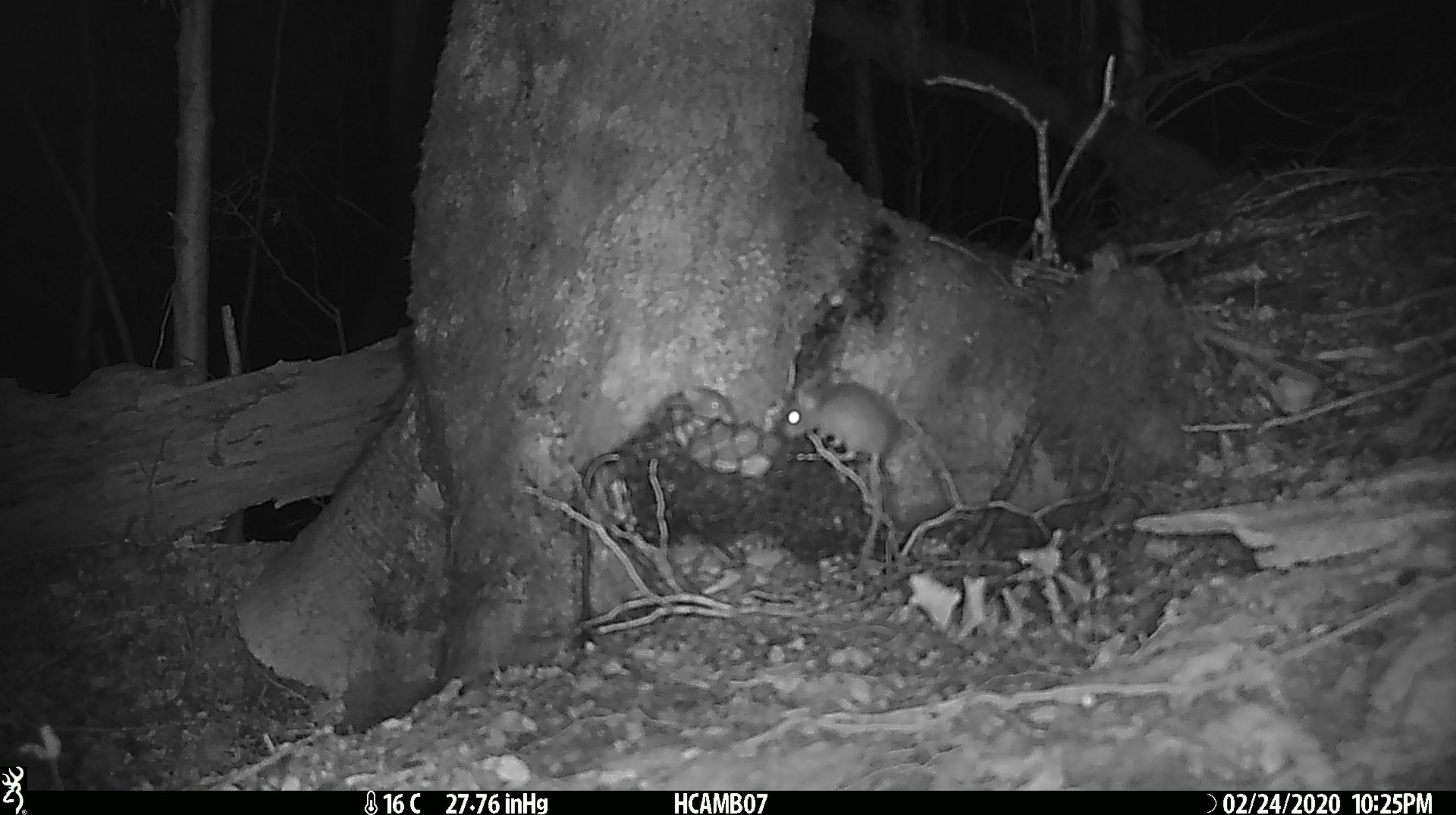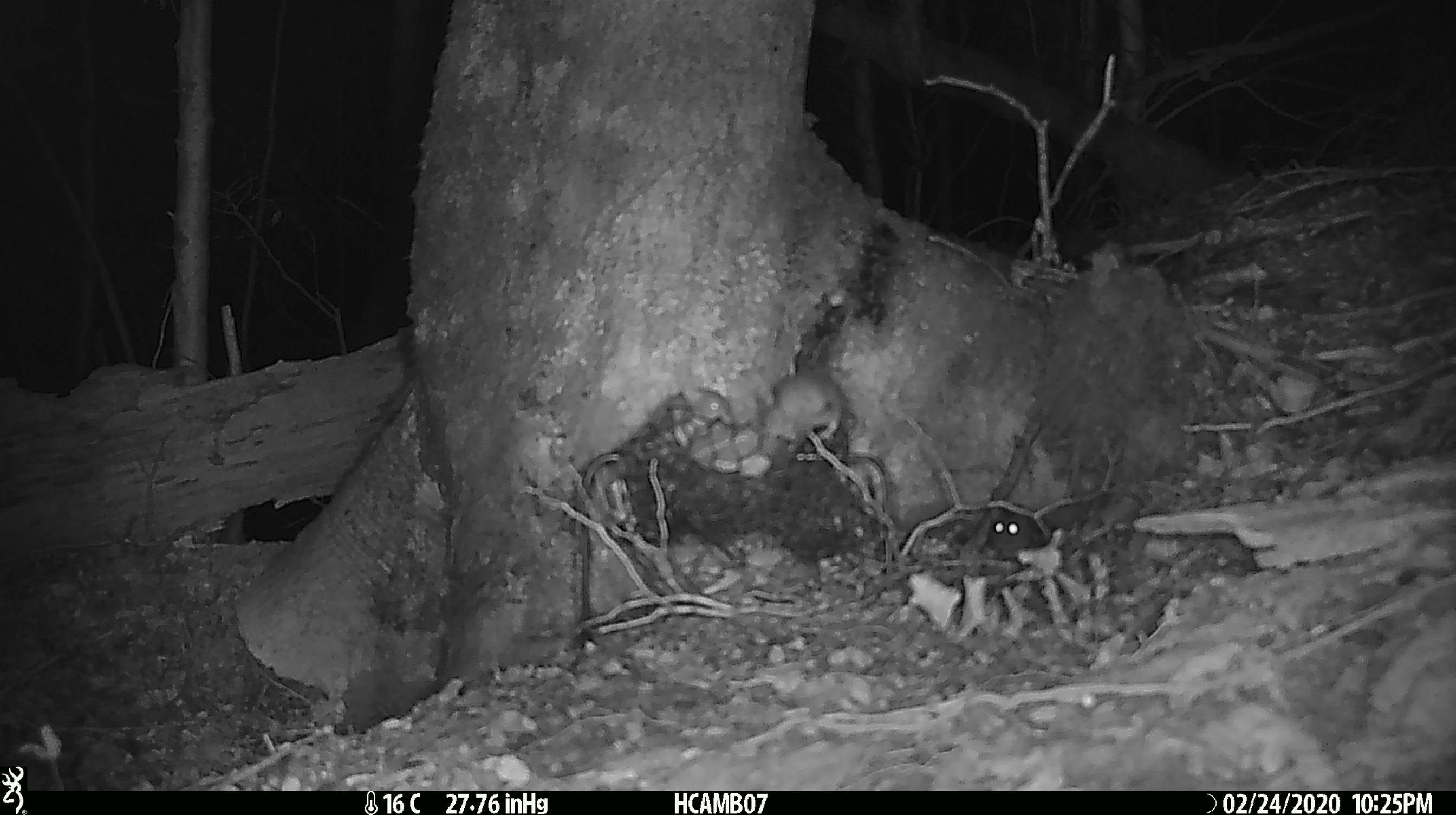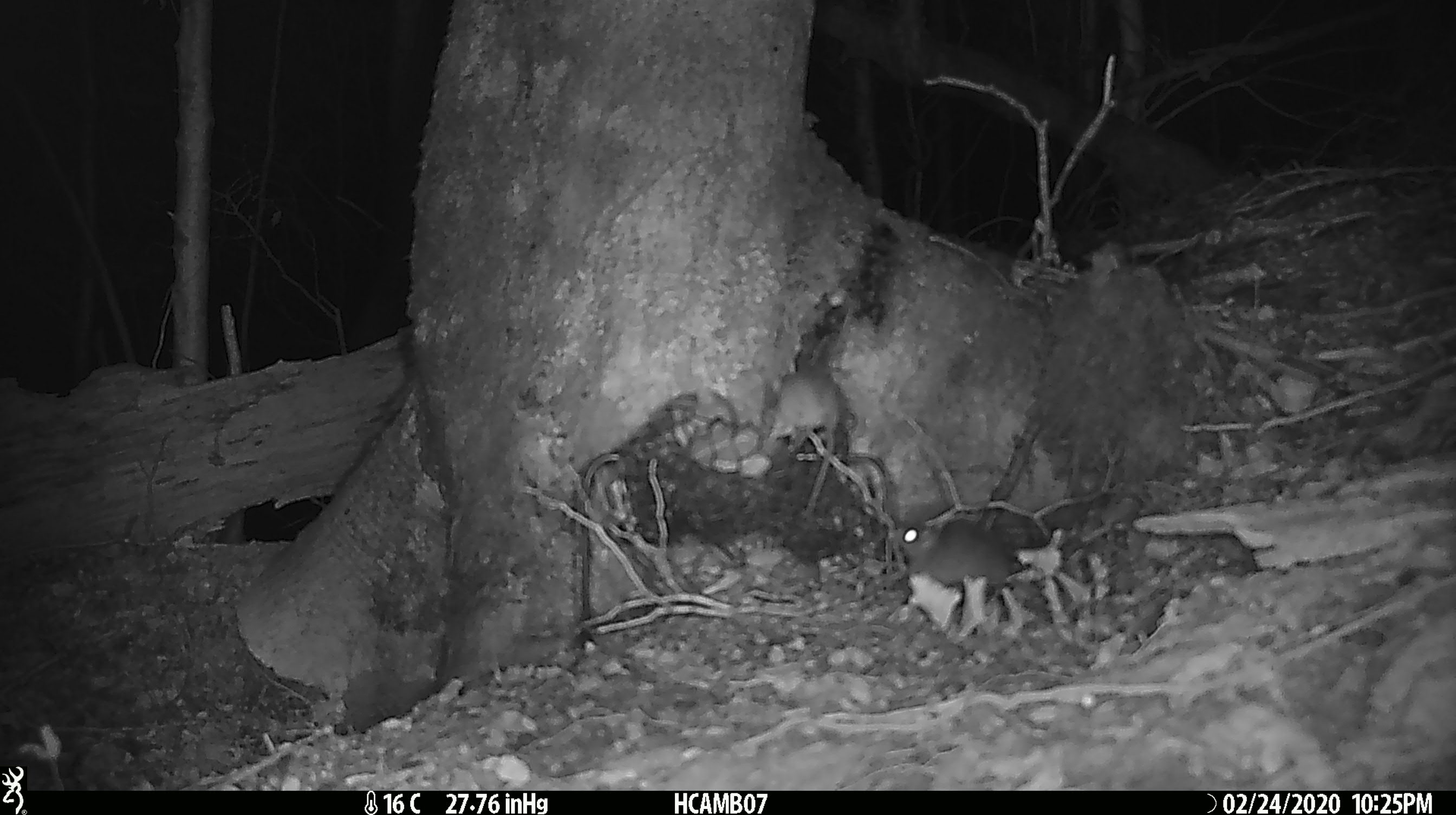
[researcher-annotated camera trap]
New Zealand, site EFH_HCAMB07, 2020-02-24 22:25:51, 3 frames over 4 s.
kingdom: Animalia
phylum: Chordata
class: Mammalia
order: Rodentia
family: Muridae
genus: Mus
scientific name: Mus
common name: mouse